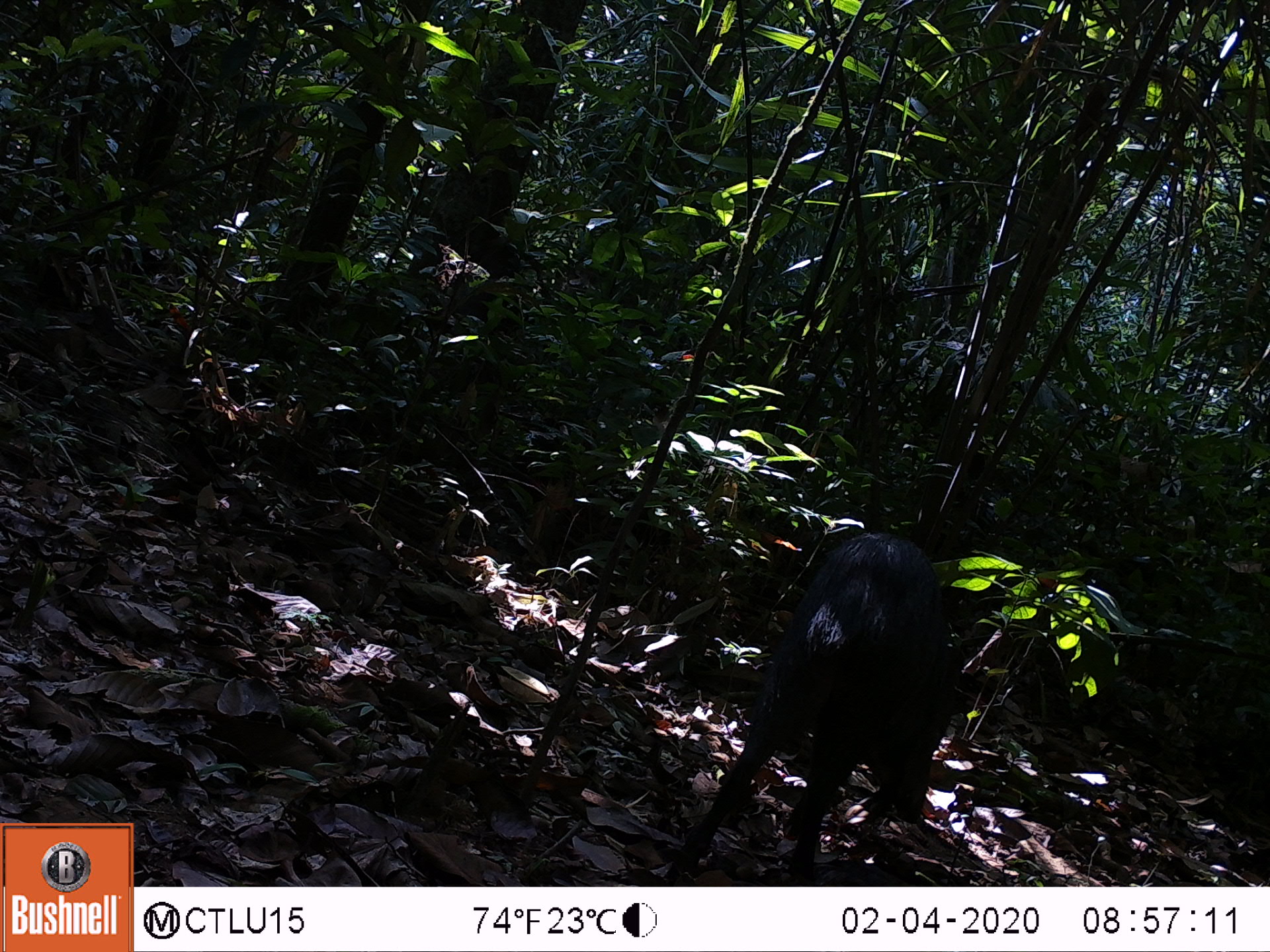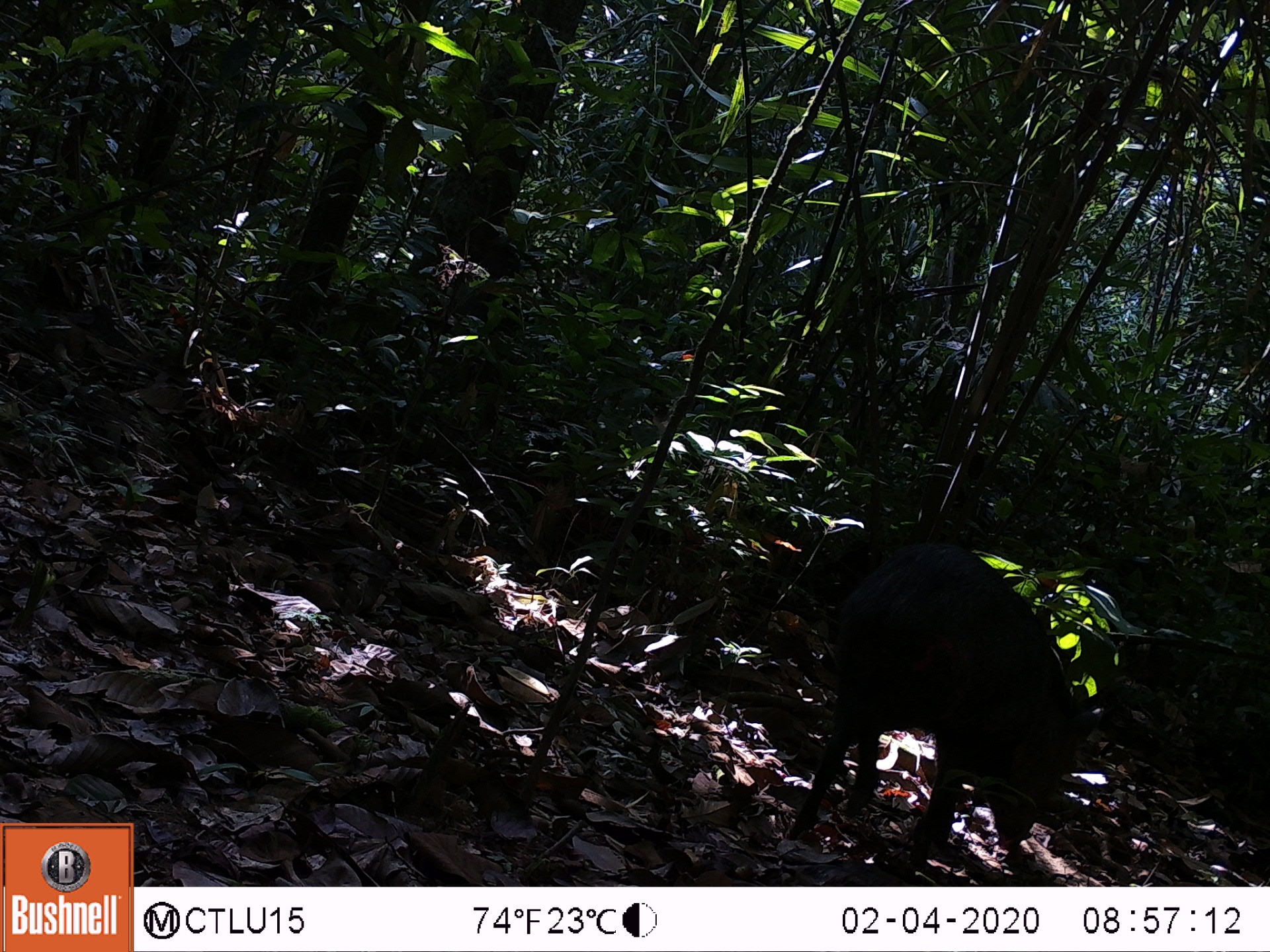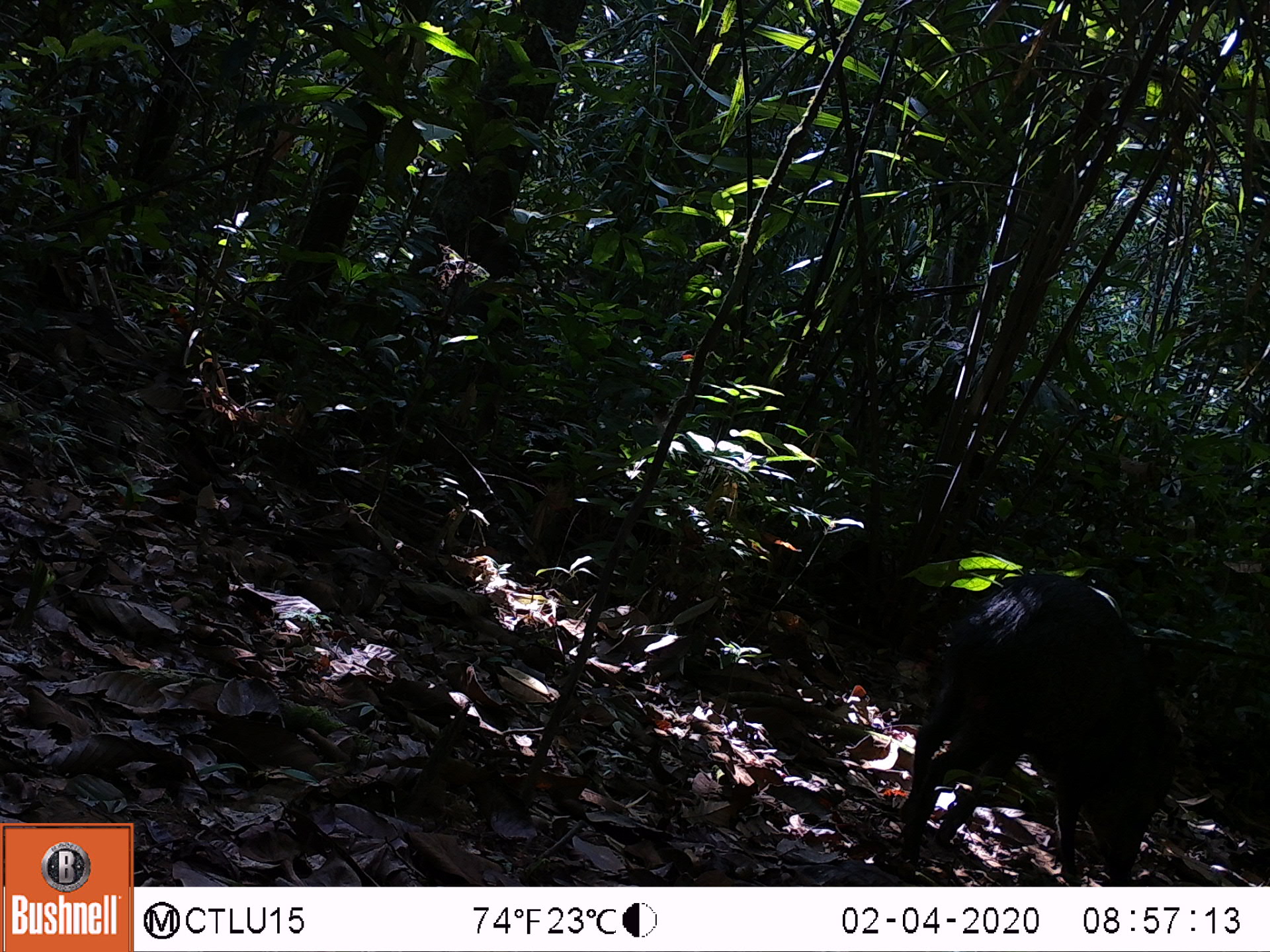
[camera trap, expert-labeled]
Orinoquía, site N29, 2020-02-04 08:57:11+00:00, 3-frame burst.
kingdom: Animalia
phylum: Chordata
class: Mammalia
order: Artiodactyla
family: Tayassuidae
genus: Pecari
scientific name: Pecari tajacu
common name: collared peccary